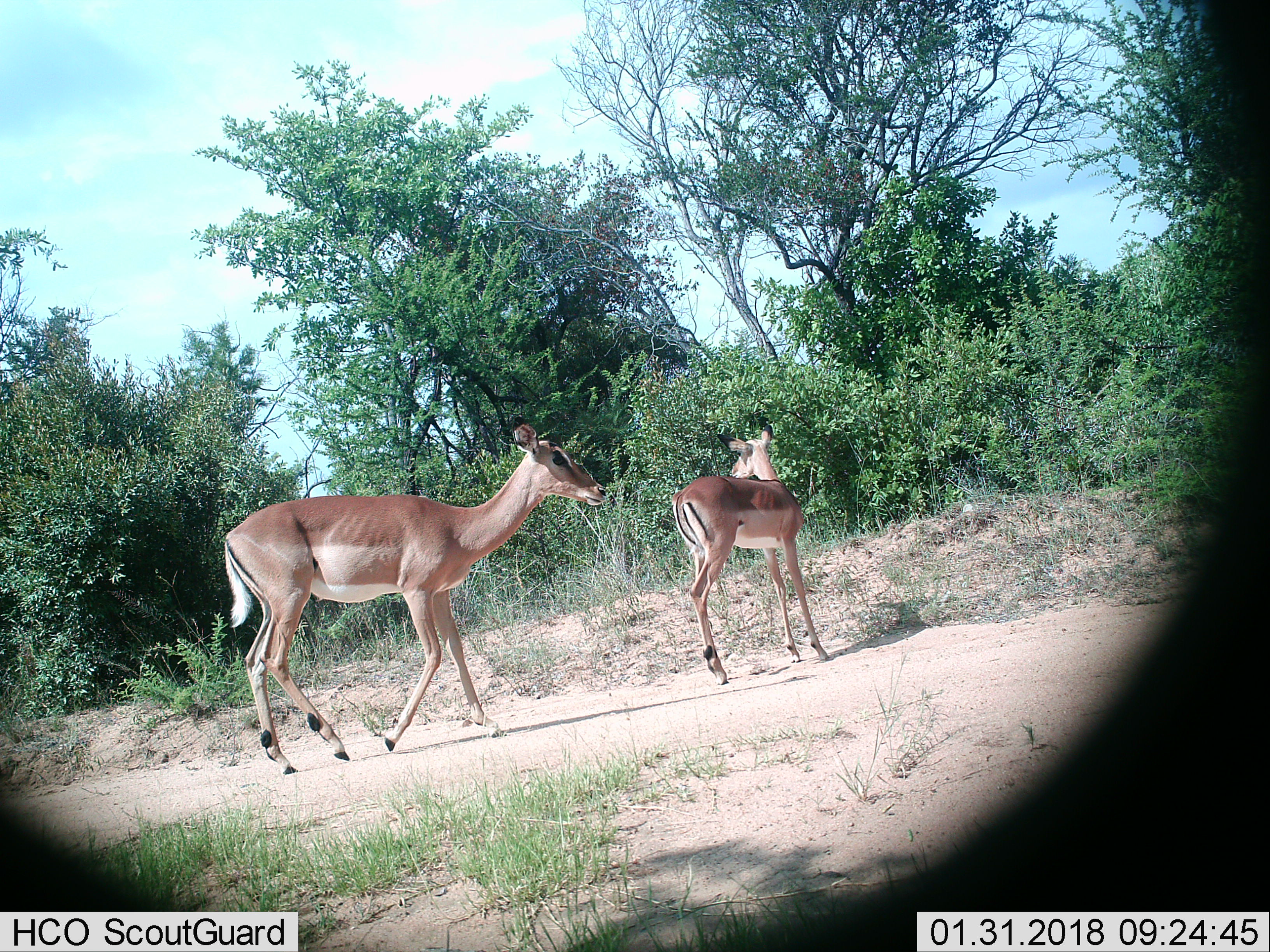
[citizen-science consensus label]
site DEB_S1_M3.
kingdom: Animalia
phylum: Chordata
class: Mammalia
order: Artiodactyla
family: Bovidae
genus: Aepyceros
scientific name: Aepyceros melampus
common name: impala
Impala (Aepyceros melampus), count 2. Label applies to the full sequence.